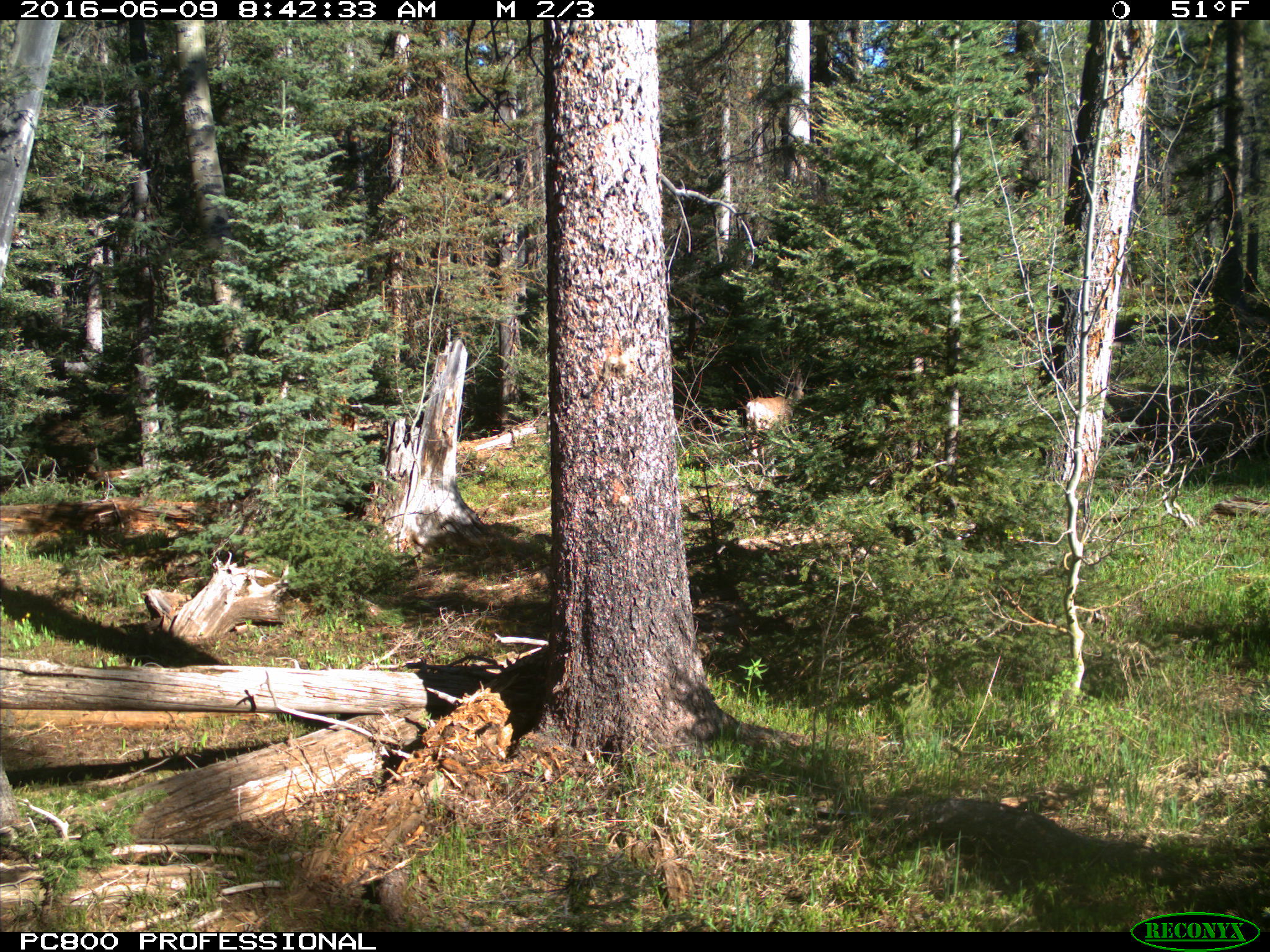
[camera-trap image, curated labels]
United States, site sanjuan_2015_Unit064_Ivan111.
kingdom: Animalia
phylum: Chordata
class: Mammalia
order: Artiodactyla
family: Cervidae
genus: Odocoileus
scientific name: Odocoileus hemionus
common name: mule deer